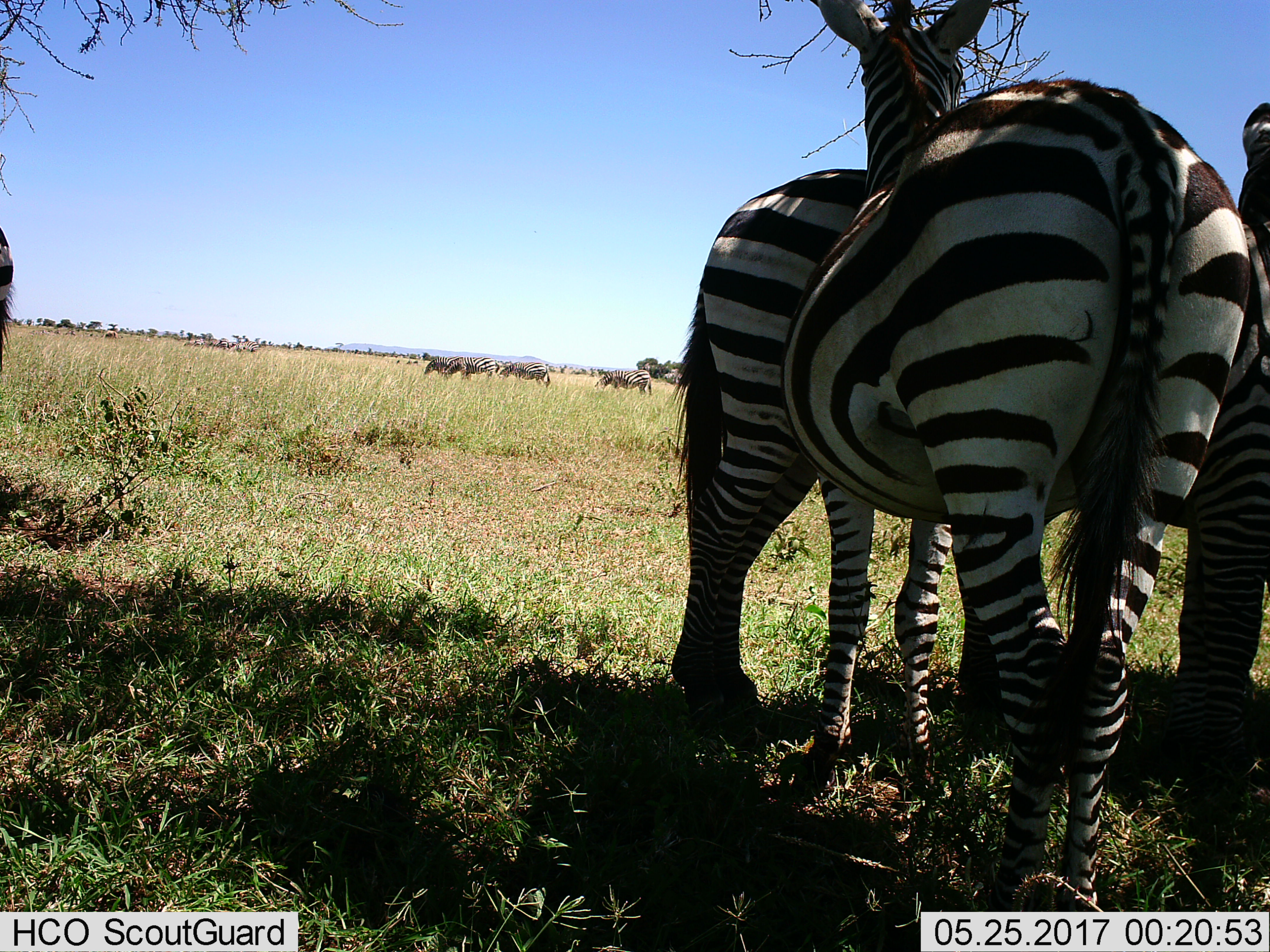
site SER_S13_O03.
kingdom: Animalia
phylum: Chordata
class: Mammalia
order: Perissodactyla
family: Equidae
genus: Equus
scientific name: Equus quagga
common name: plains zebra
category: zebraplains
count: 11-50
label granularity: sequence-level